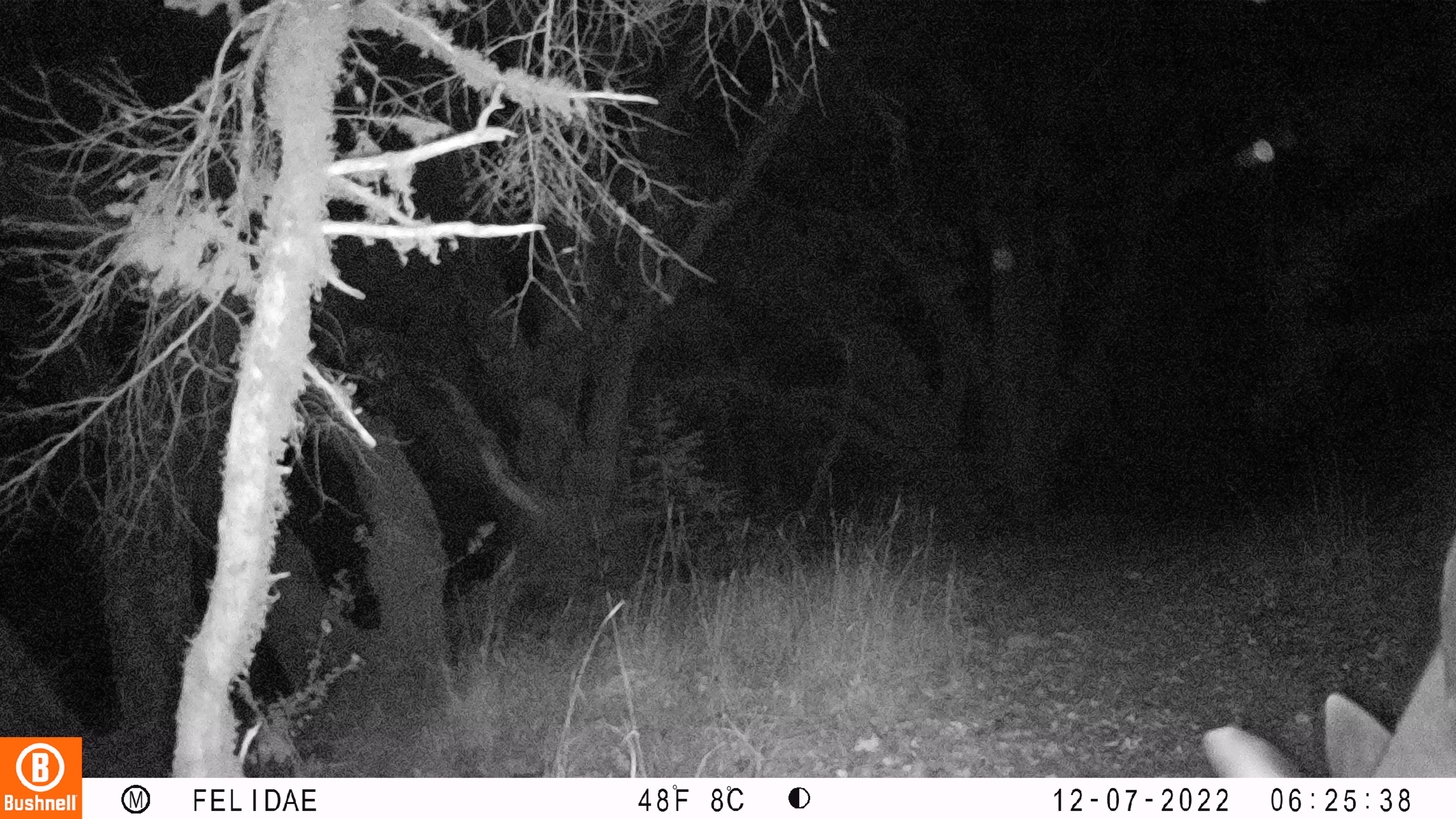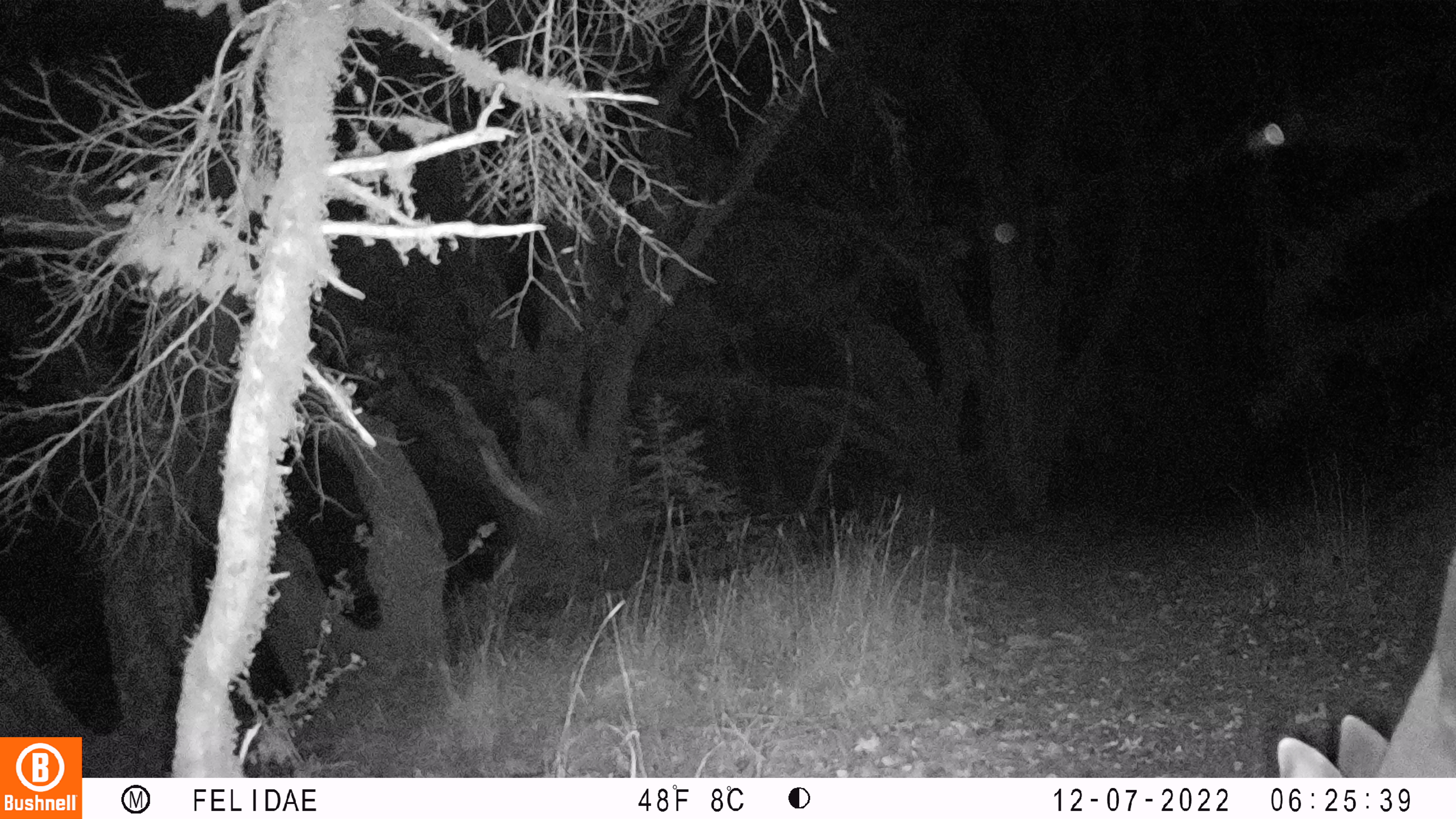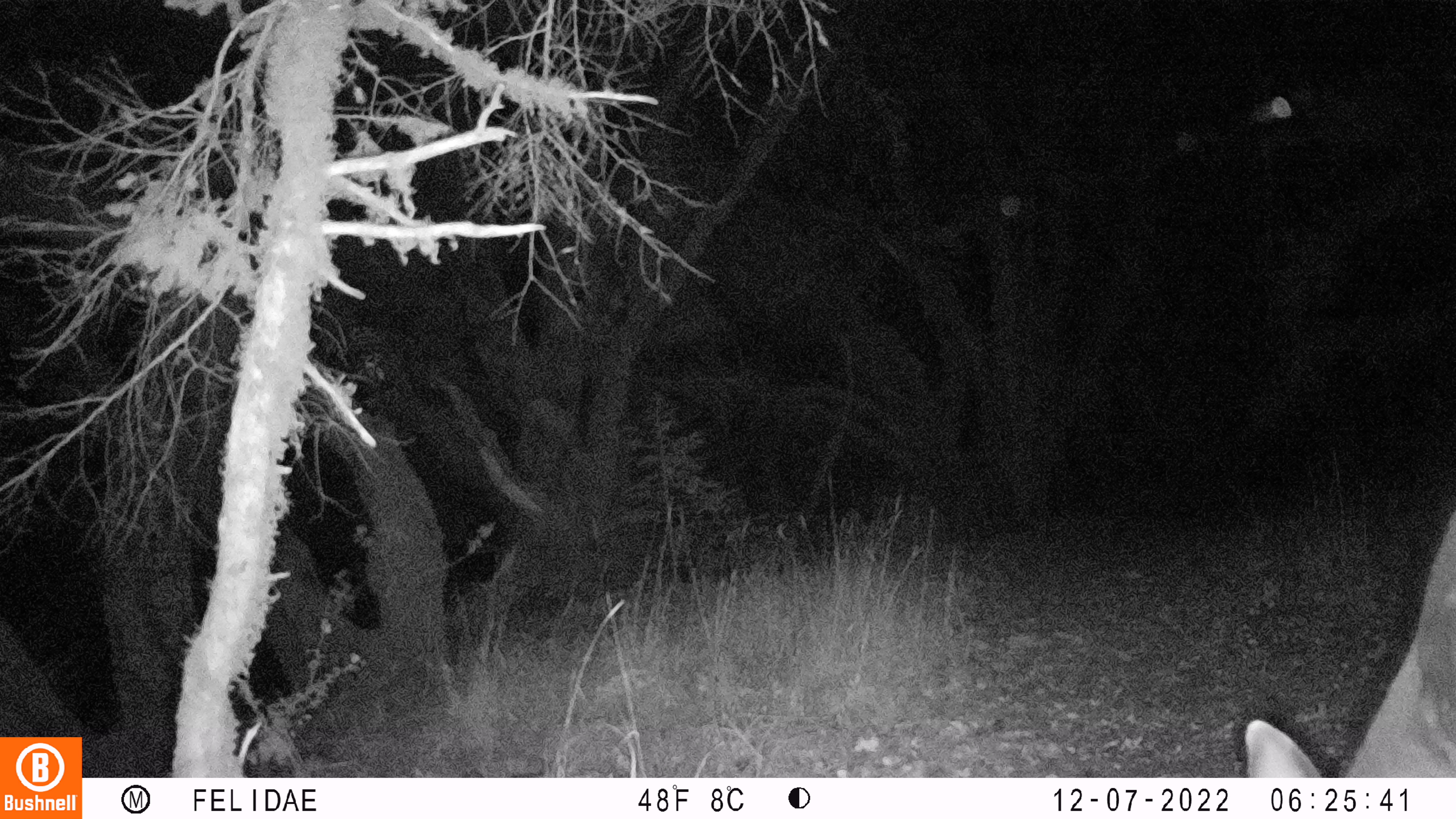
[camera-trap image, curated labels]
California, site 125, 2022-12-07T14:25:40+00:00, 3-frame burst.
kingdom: Animalia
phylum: Chordata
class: Mammalia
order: Artiodactyla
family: Cervidae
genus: Odocoileus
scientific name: Odocoileus hemionus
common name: mule deer